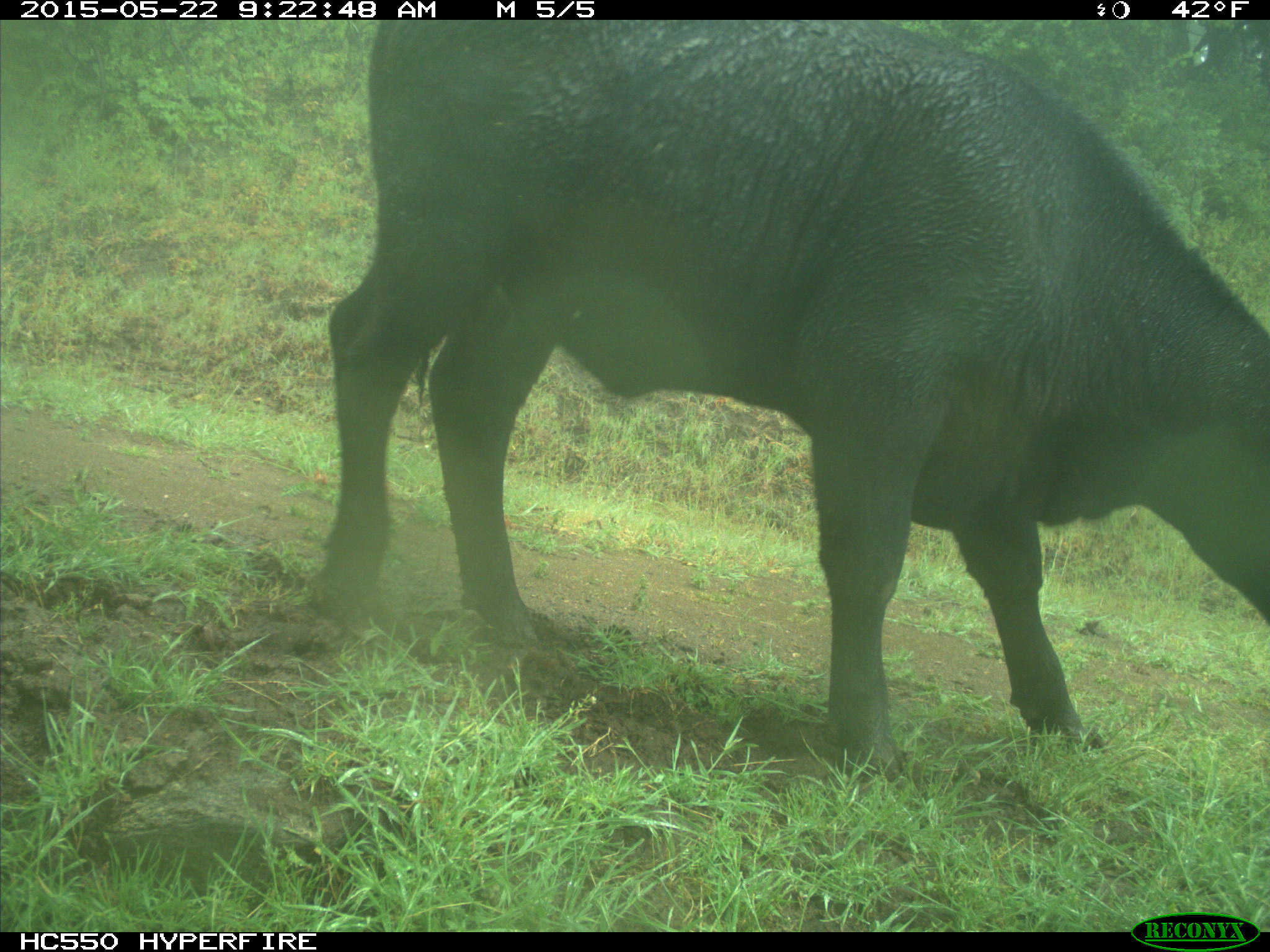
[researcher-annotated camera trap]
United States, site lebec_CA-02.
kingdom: Animalia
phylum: Chordata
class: Mammalia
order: Artiodactyla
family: Bovidae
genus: Bos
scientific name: Bos taurus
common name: domestic cow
Bos taurus (domestic cow).